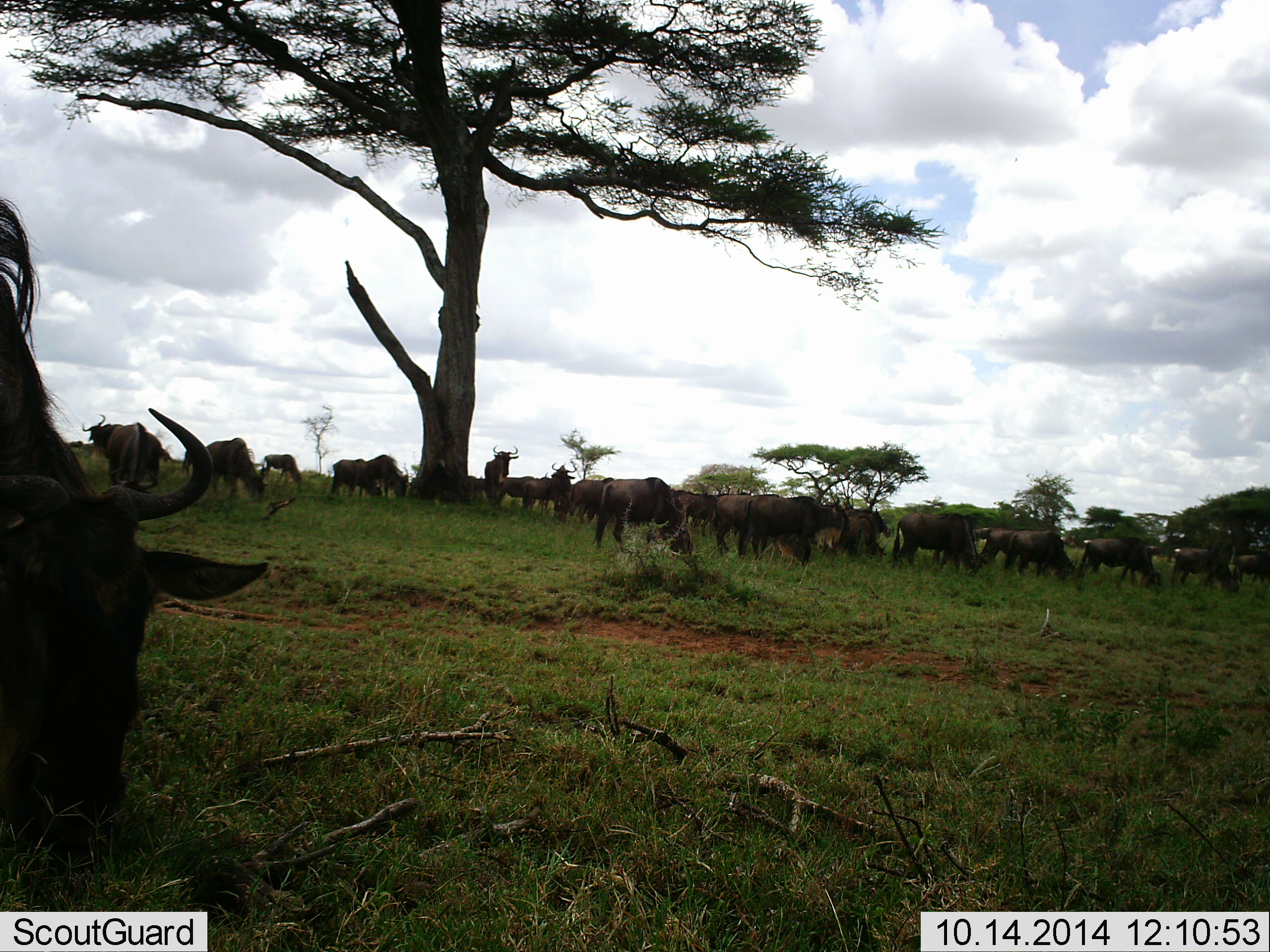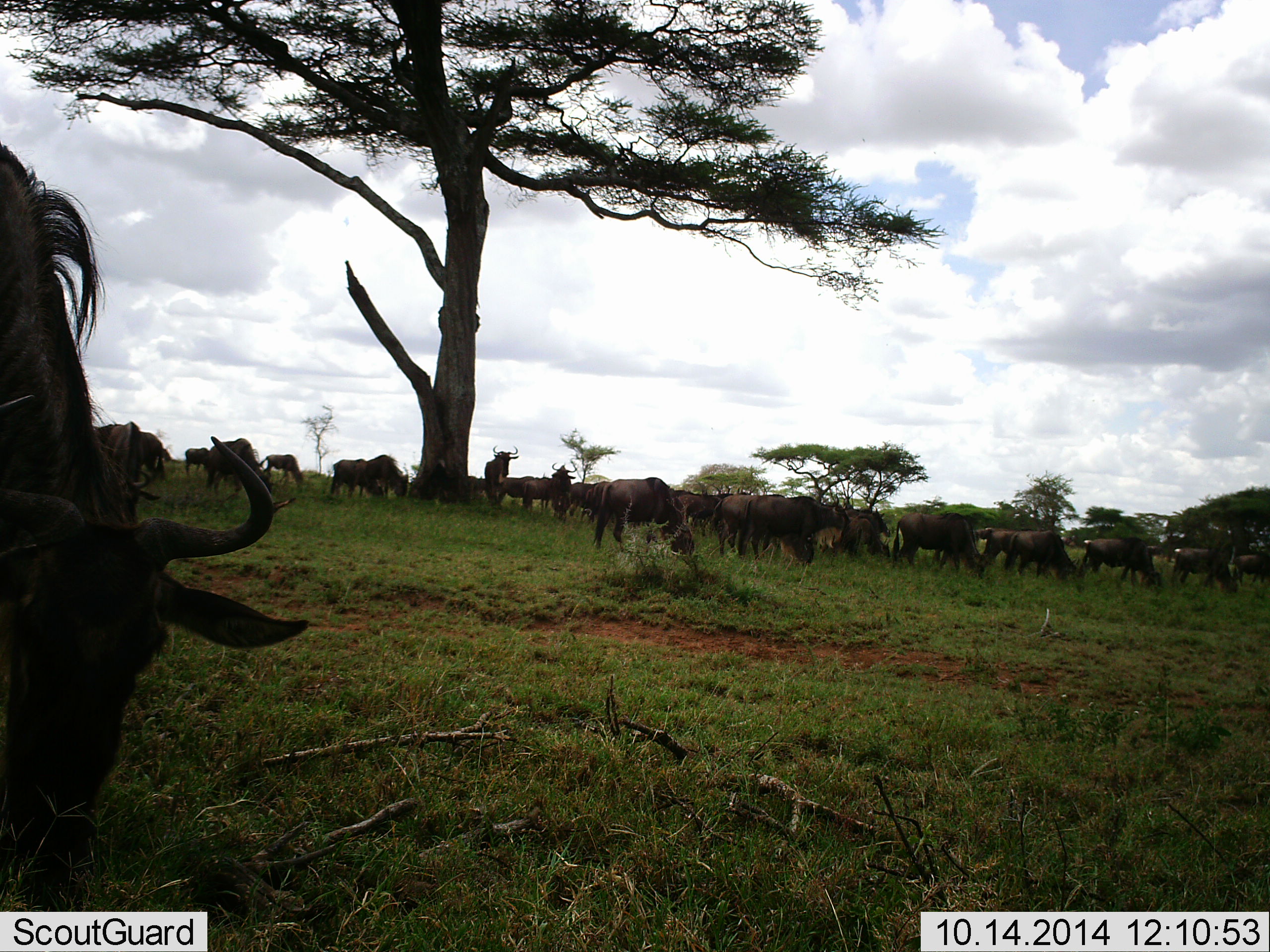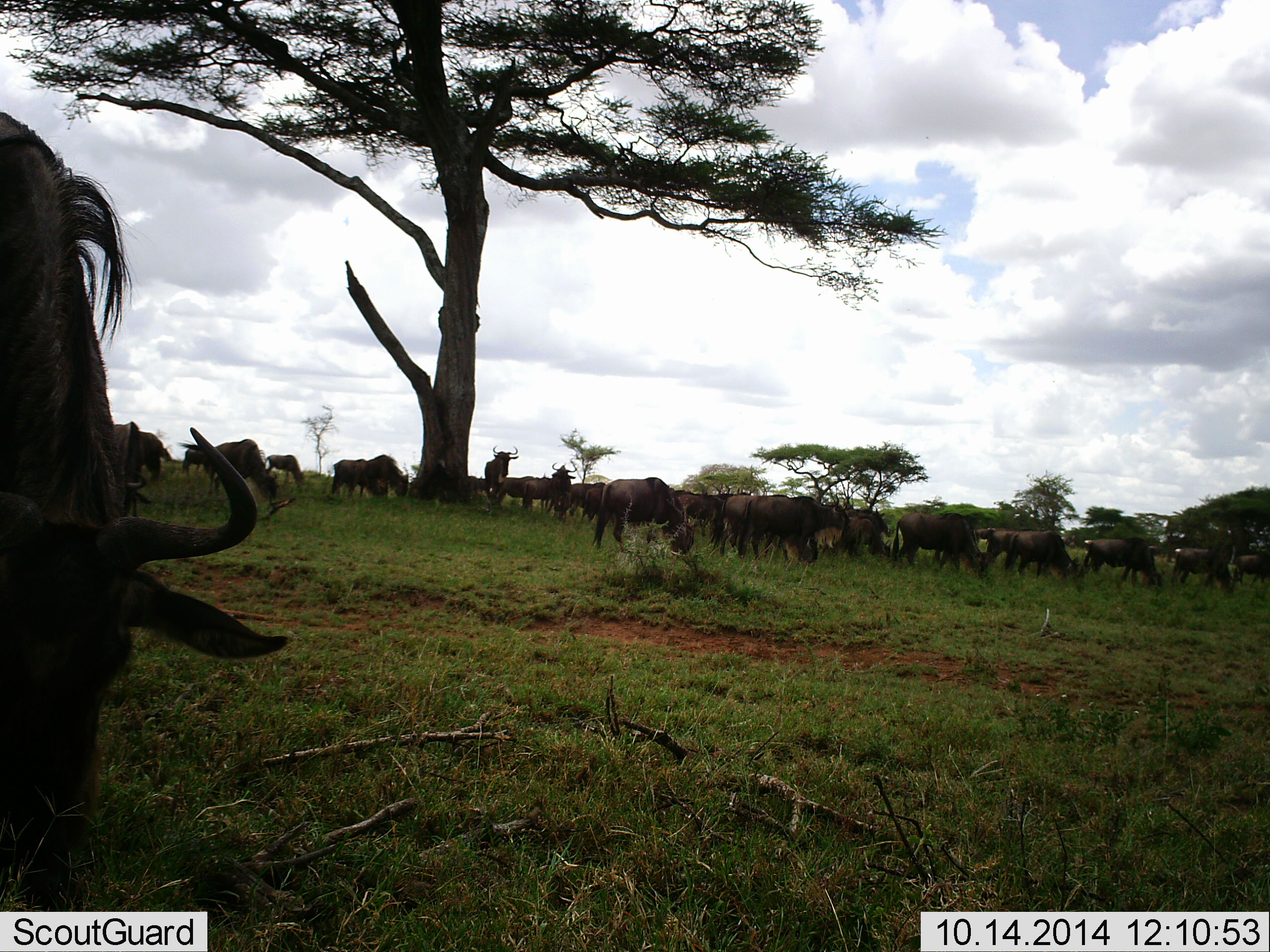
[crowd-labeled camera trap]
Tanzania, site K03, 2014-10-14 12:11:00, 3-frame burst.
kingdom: Animalia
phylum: Chordata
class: Mammalia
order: Artiodactyla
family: Bovidae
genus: Connochaetes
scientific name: Connochaetes taurinus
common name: blue wildebeest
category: wildebeest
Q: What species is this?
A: Wildebeest (blue wildebeest) (Connochaetes taurinus).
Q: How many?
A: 11-50.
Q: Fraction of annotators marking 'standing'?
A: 70%.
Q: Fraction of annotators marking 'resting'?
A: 10%.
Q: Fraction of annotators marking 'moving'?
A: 30%.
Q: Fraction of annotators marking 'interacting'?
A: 10%.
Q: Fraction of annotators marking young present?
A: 0%.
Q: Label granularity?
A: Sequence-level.